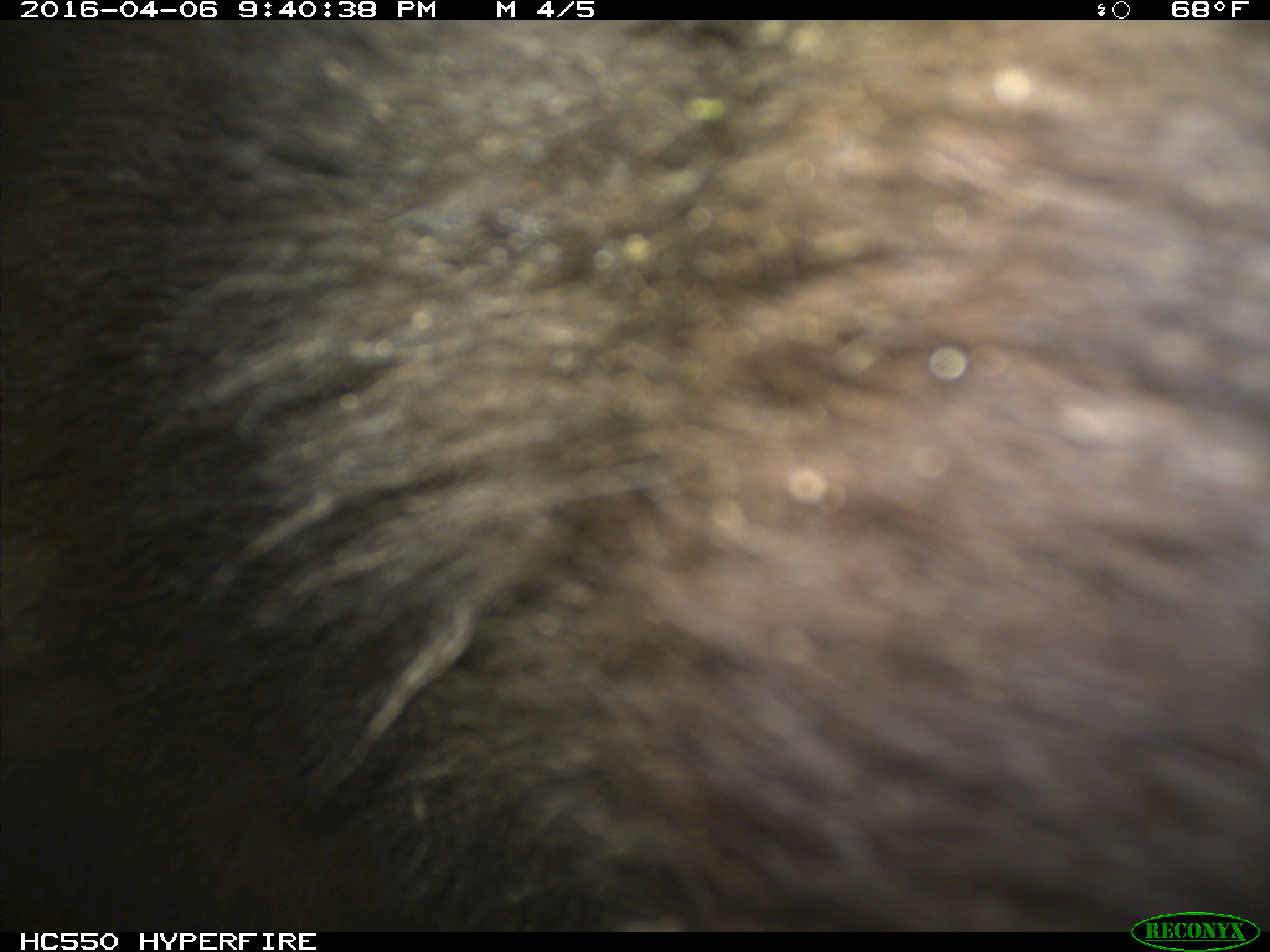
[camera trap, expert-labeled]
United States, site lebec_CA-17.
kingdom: Animalia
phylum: Chordata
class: Mammalia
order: Carnivora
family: Ursidae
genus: Ursus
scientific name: Ursus americanus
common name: american black bear